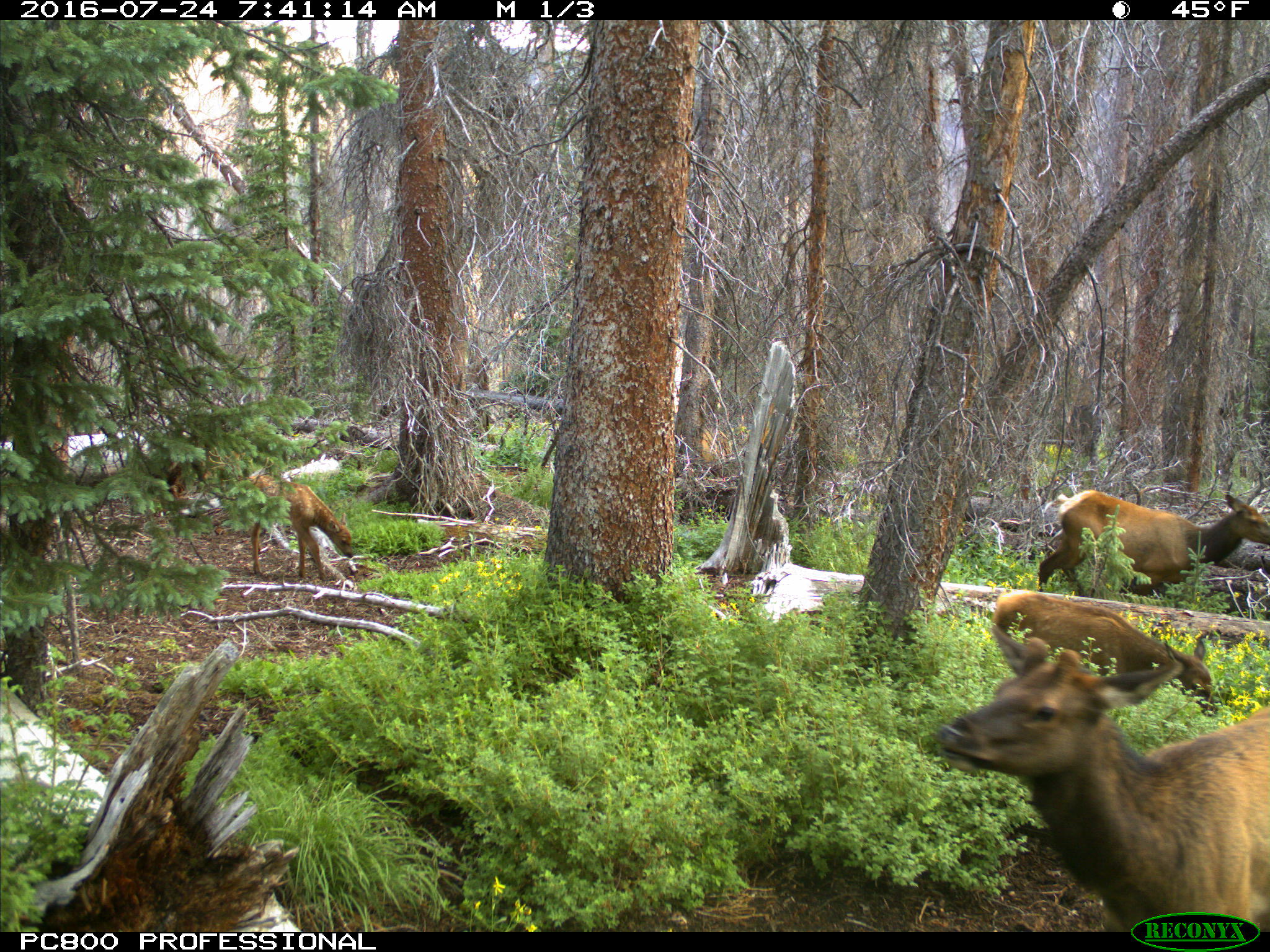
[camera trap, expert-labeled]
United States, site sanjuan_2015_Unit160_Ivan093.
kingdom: Animalia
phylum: Chordata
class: Mammalia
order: Artiodactyla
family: Cervidae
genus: Cervus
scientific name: Cervus elaphus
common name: red deer